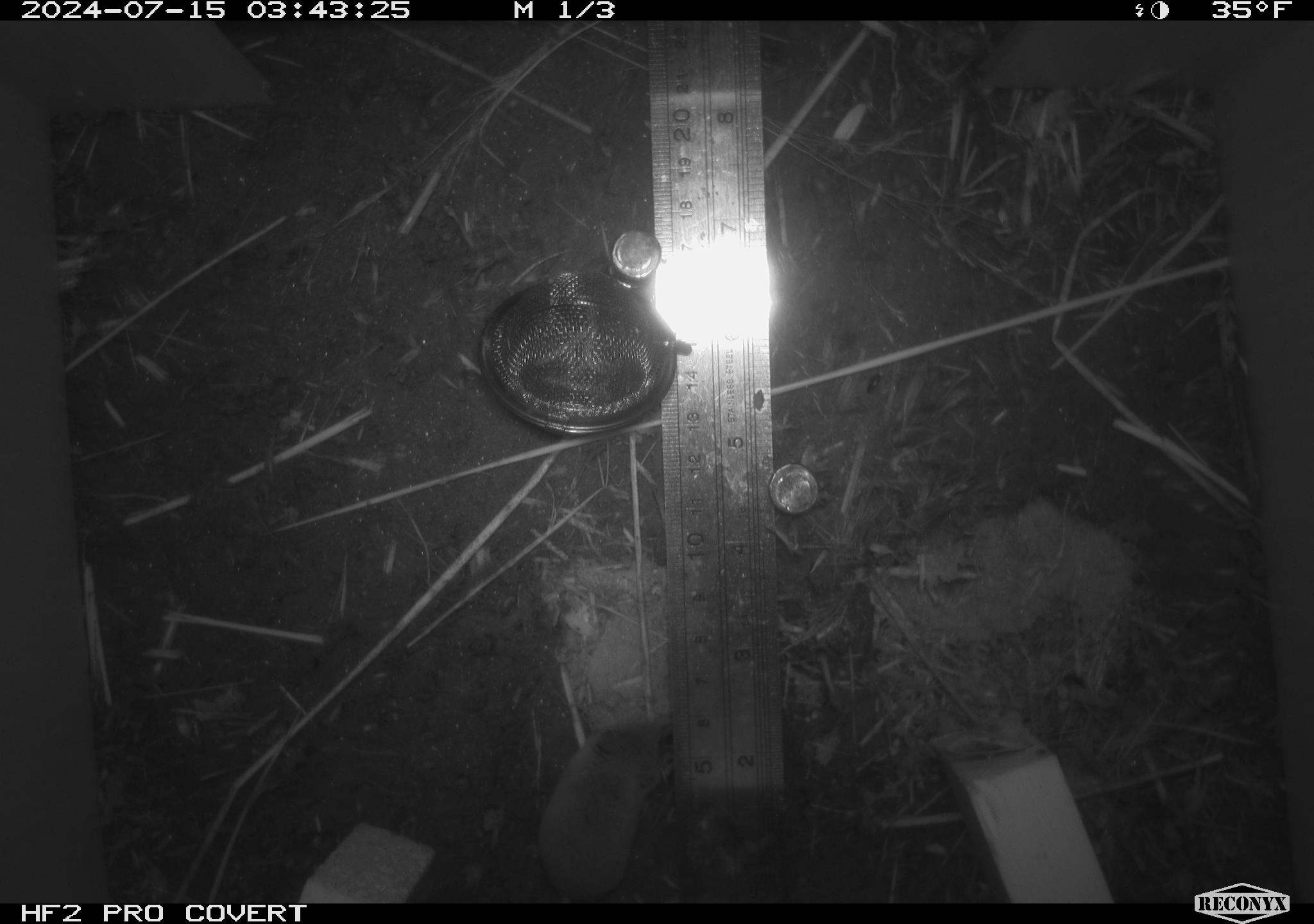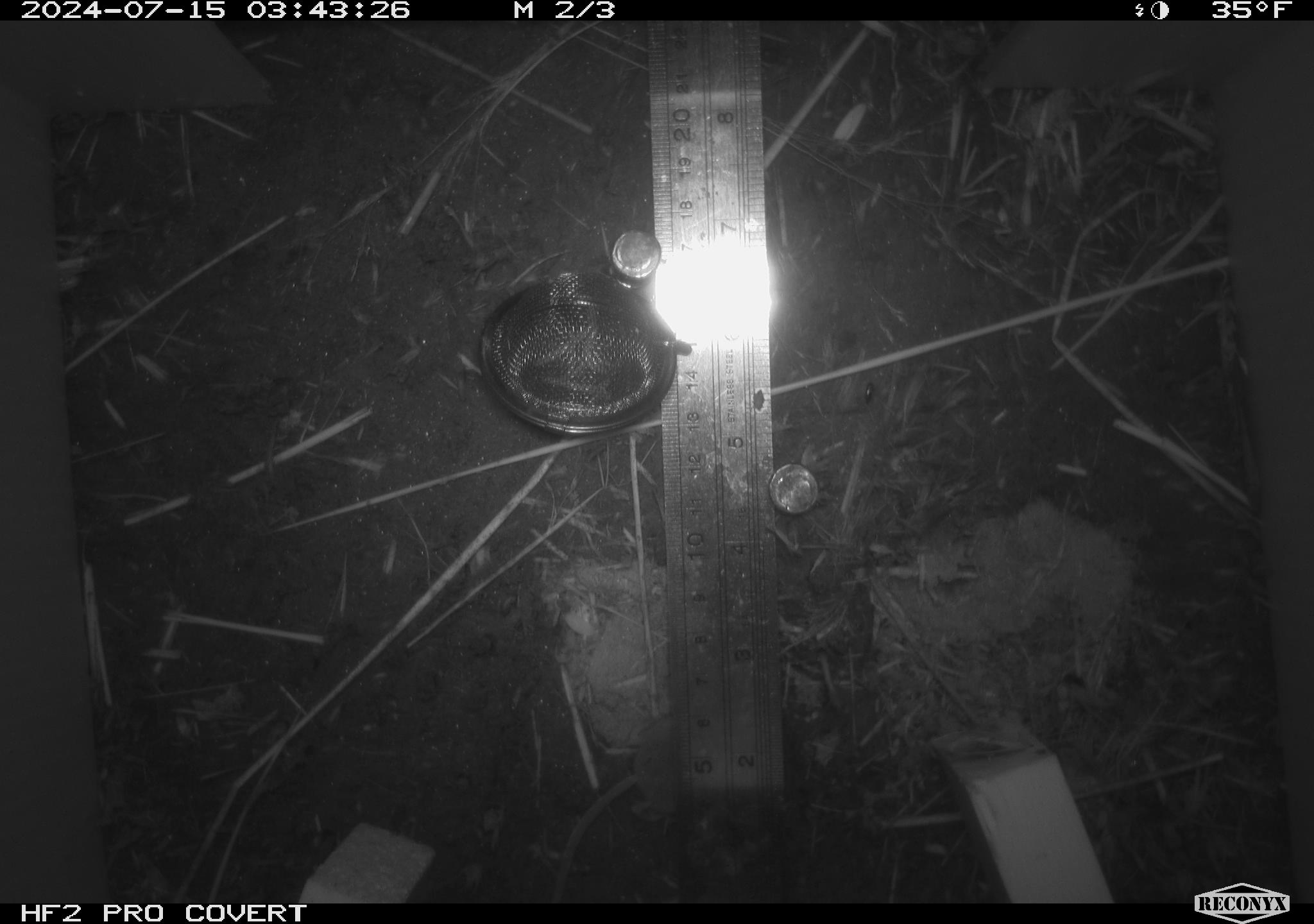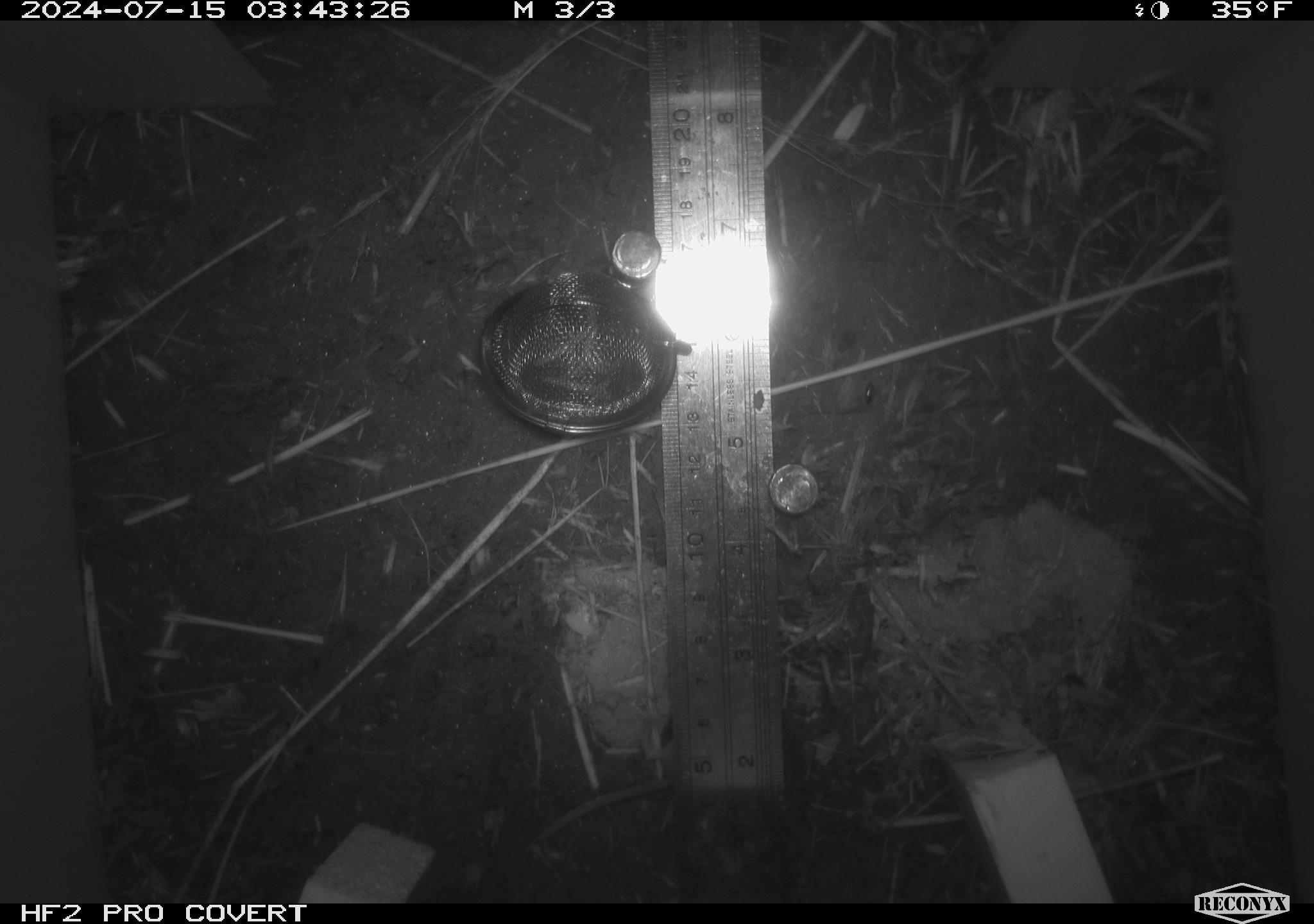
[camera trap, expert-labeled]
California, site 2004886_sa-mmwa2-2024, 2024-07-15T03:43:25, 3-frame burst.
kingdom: Animalia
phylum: Chordata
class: Mammalia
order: Eulipotyphla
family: Soricidae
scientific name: Soricidae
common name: shrews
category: soricidae family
Soricidae family (shrews) (Soricidae).